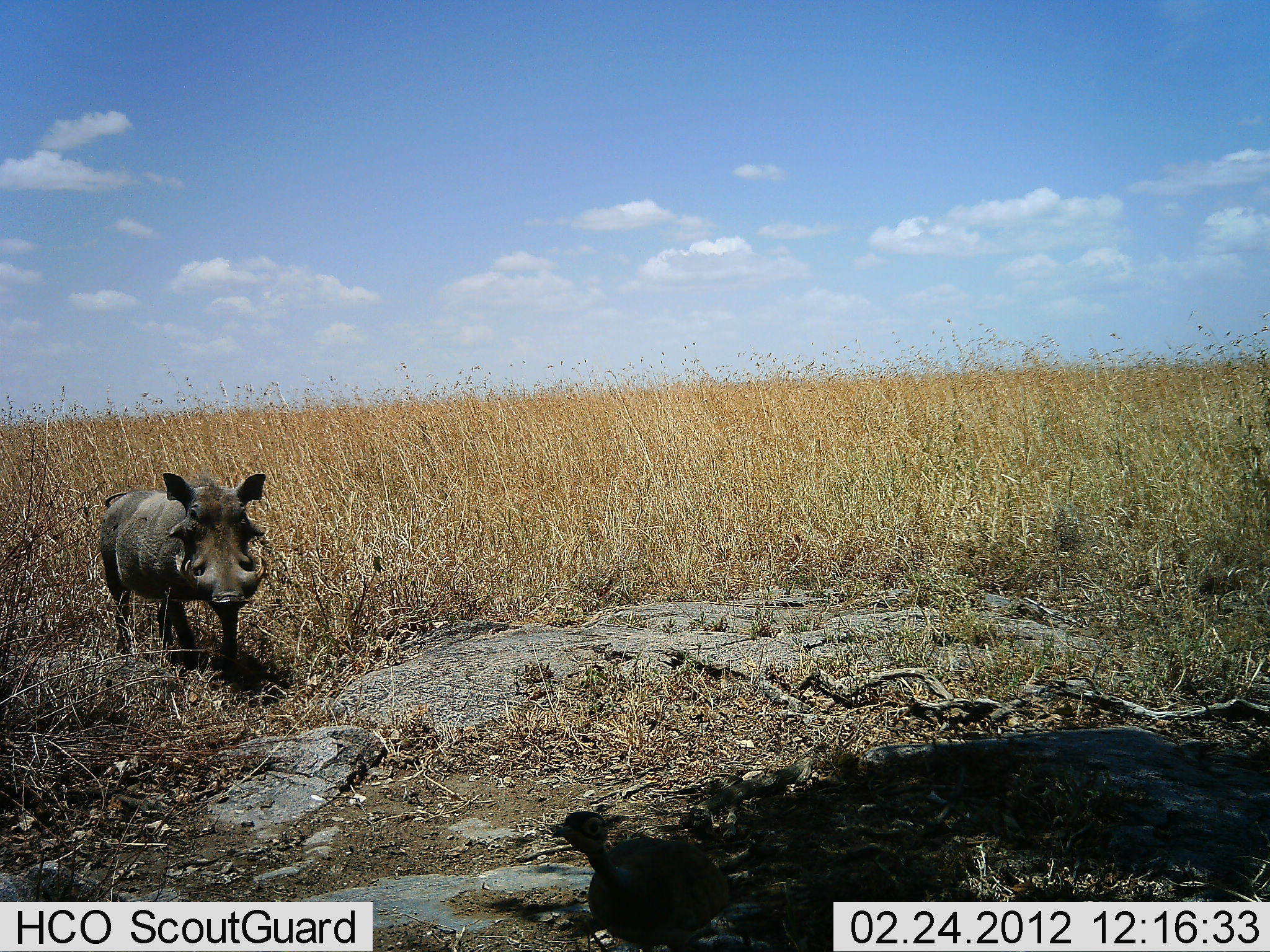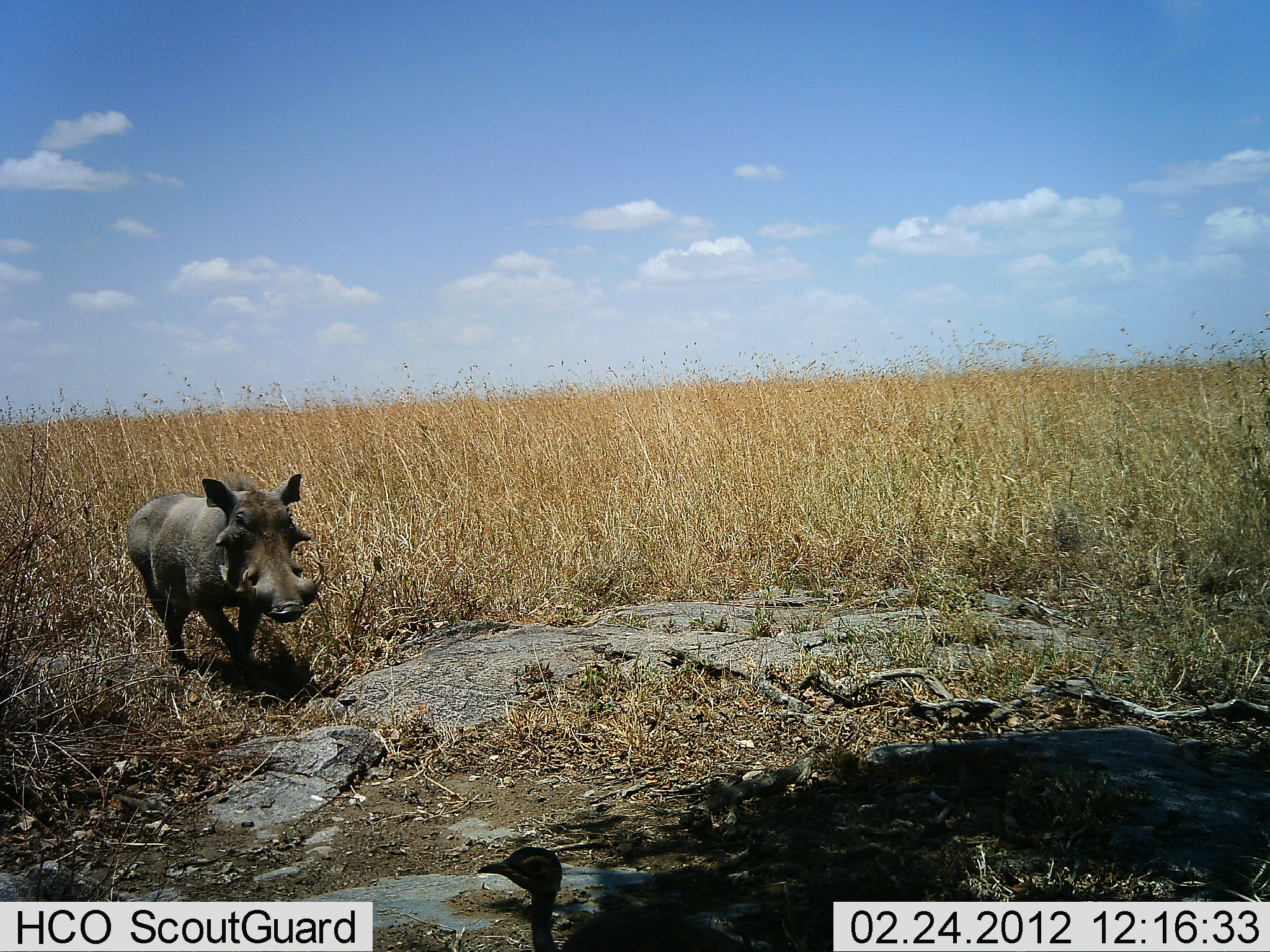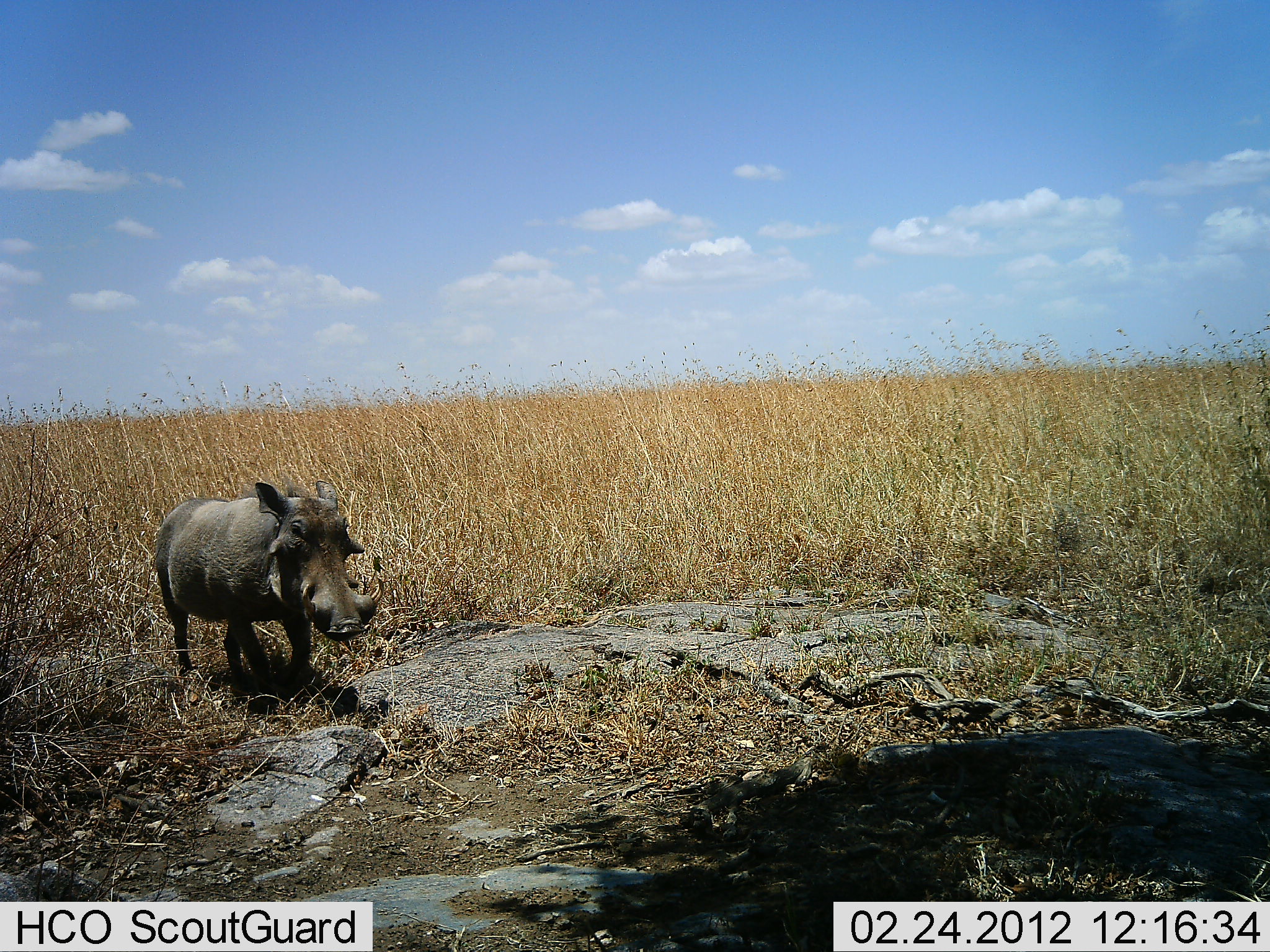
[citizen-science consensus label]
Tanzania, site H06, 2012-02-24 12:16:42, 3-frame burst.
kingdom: Animalia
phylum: Chordata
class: Aves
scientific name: Aves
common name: bird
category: otherbird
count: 1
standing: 25%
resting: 0%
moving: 75%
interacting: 0%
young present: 0%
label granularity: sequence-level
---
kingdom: Animalia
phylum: Chordata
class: Mammalia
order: Artiodactyla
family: Suidae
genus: Phacochoerus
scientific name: Phacochoerus africanus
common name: warthog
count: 1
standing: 3%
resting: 0%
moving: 97%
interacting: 0%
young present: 0%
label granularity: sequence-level